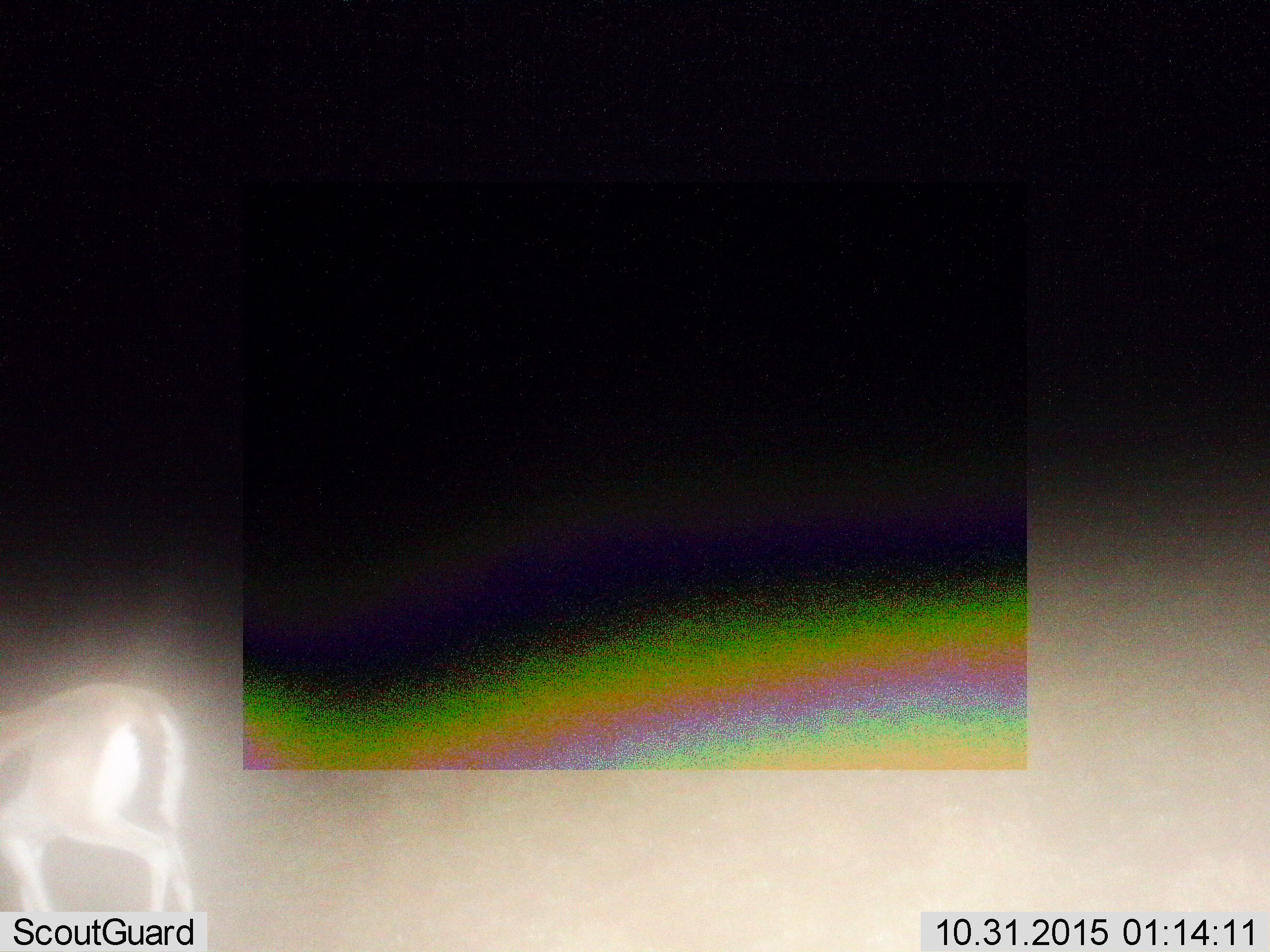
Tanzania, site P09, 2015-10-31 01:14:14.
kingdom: Animalia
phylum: Chordata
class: Mammalia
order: Artiodactyla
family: Bovidae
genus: Eudorcas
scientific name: Eudorcas thomsonii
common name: thomson's gazelle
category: gazellethomsons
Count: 1.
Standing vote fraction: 20%.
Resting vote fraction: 0%.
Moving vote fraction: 80%.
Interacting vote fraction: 0%.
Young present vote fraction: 0%.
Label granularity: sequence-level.